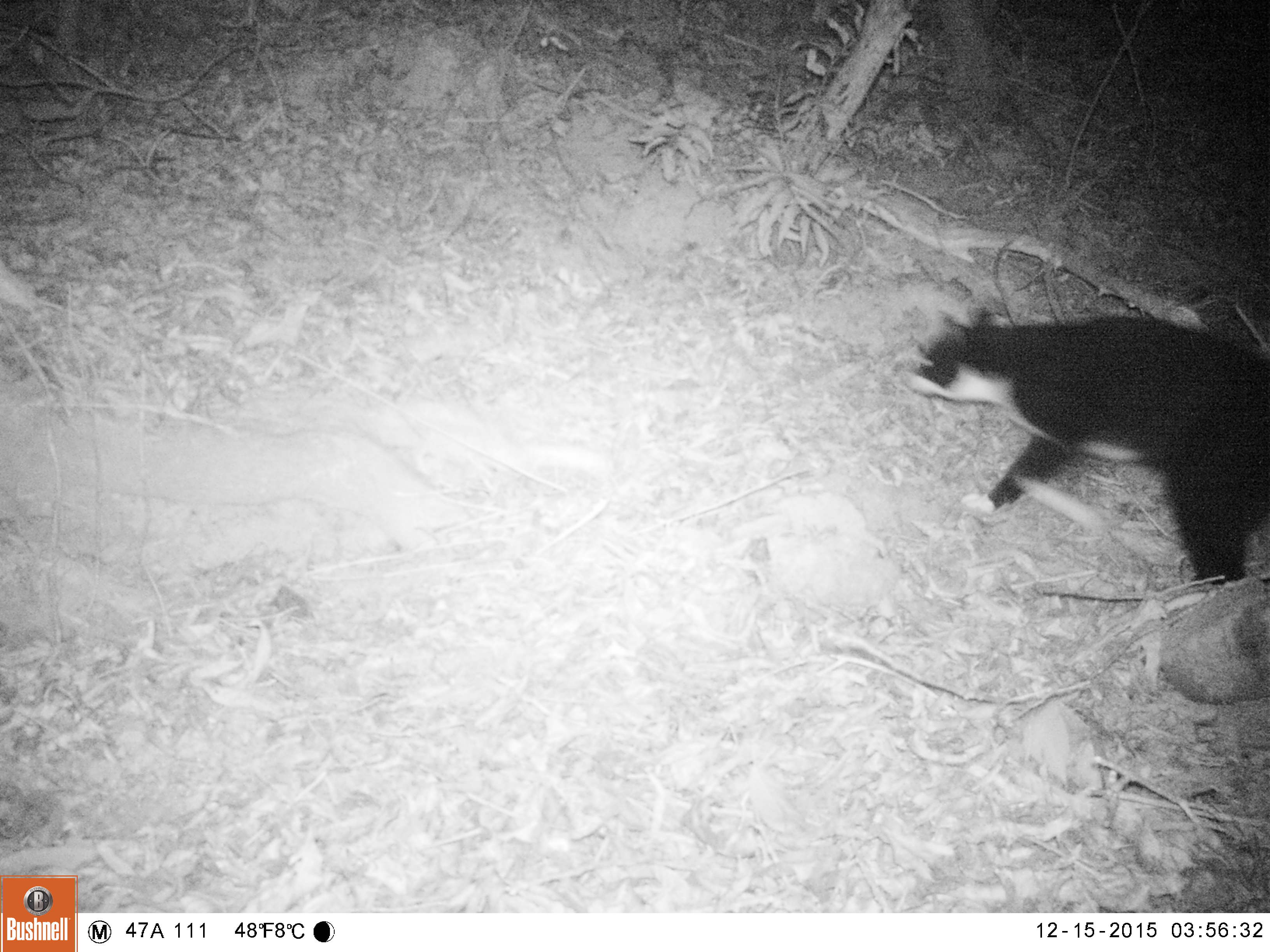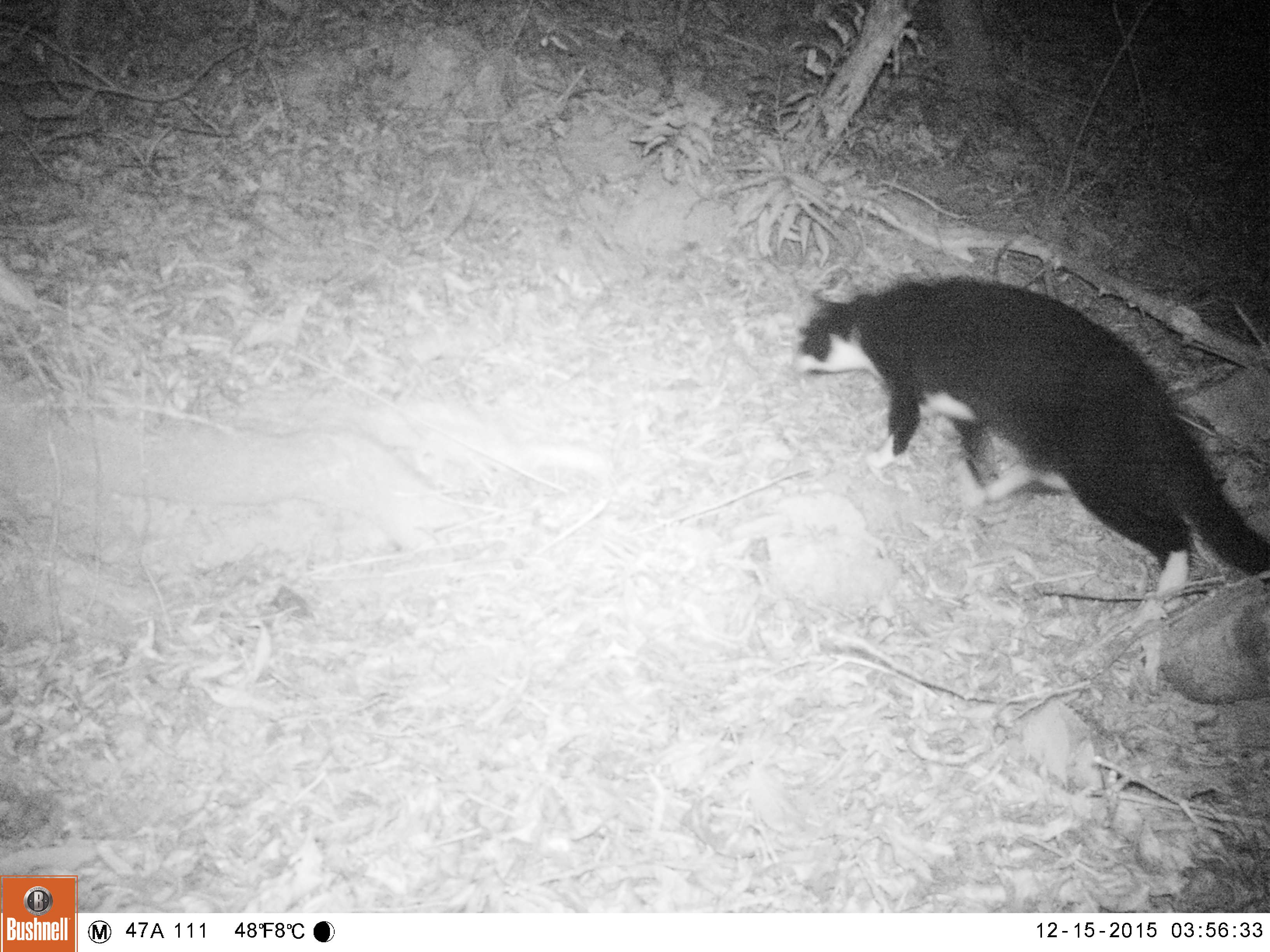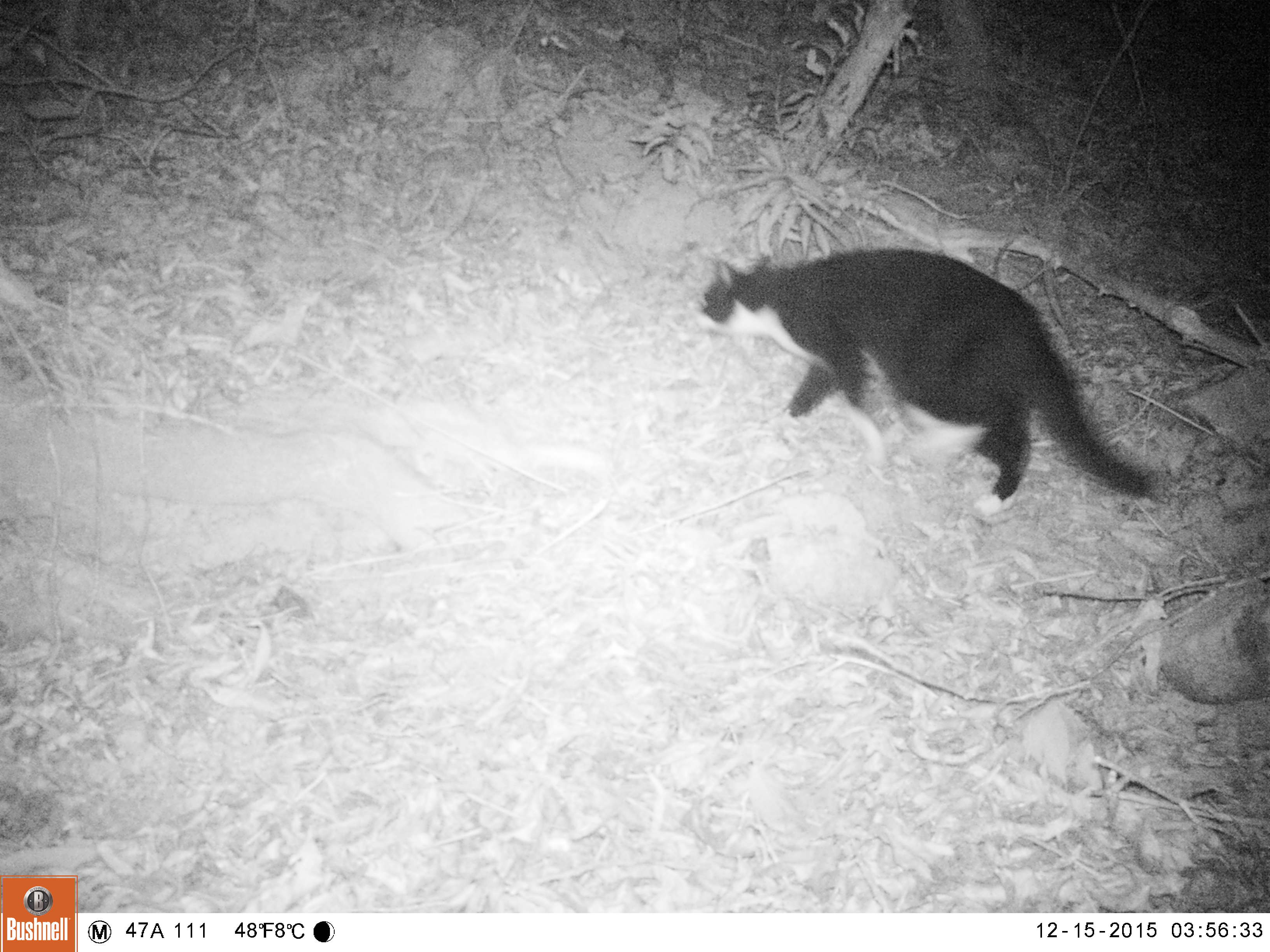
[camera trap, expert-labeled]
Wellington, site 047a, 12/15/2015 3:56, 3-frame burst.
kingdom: Animalia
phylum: Chordata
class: Mammalia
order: Carnivora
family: Felidae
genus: Felis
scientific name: Felis catus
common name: cat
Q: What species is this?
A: Cat (Felis catus).